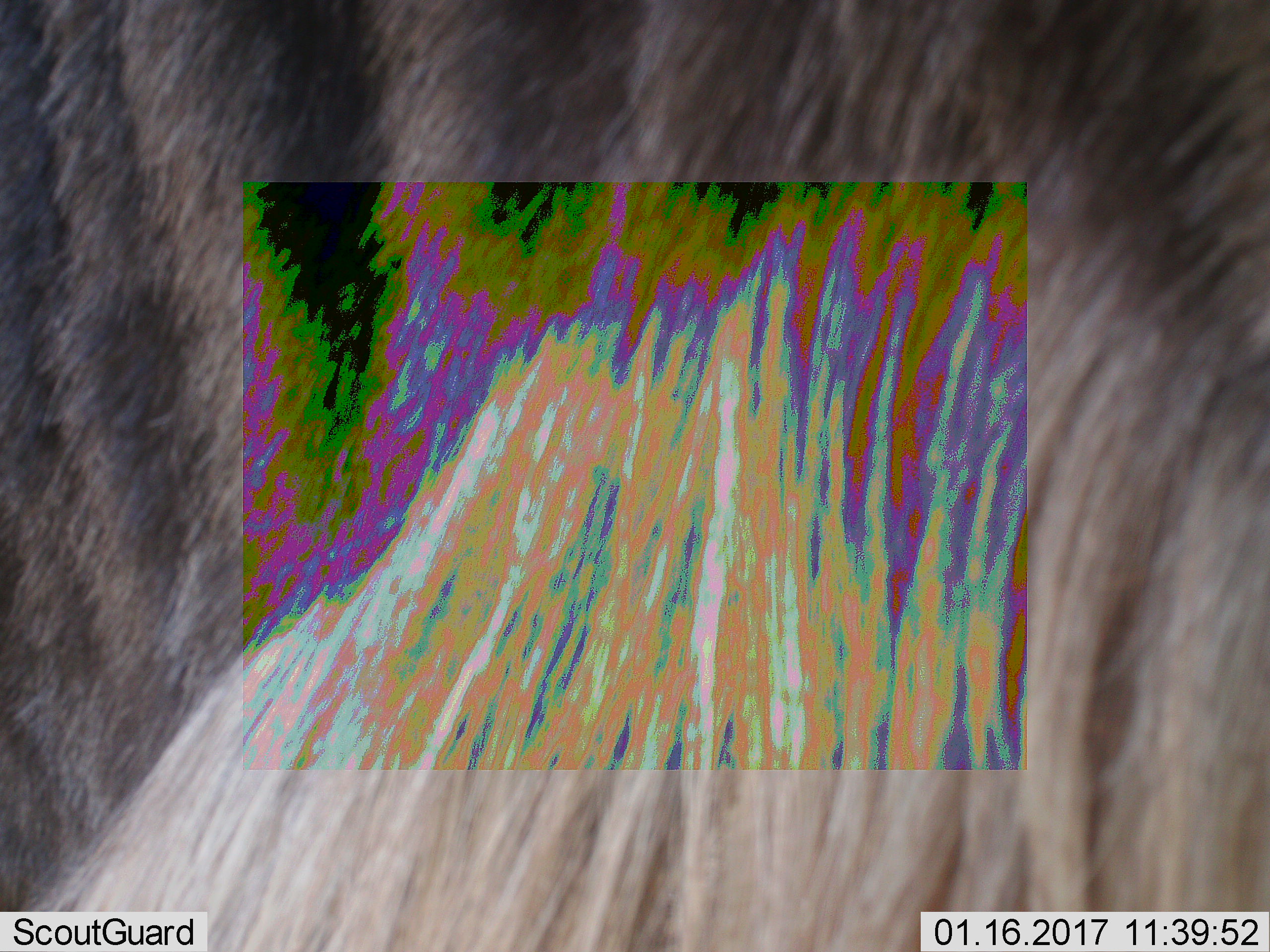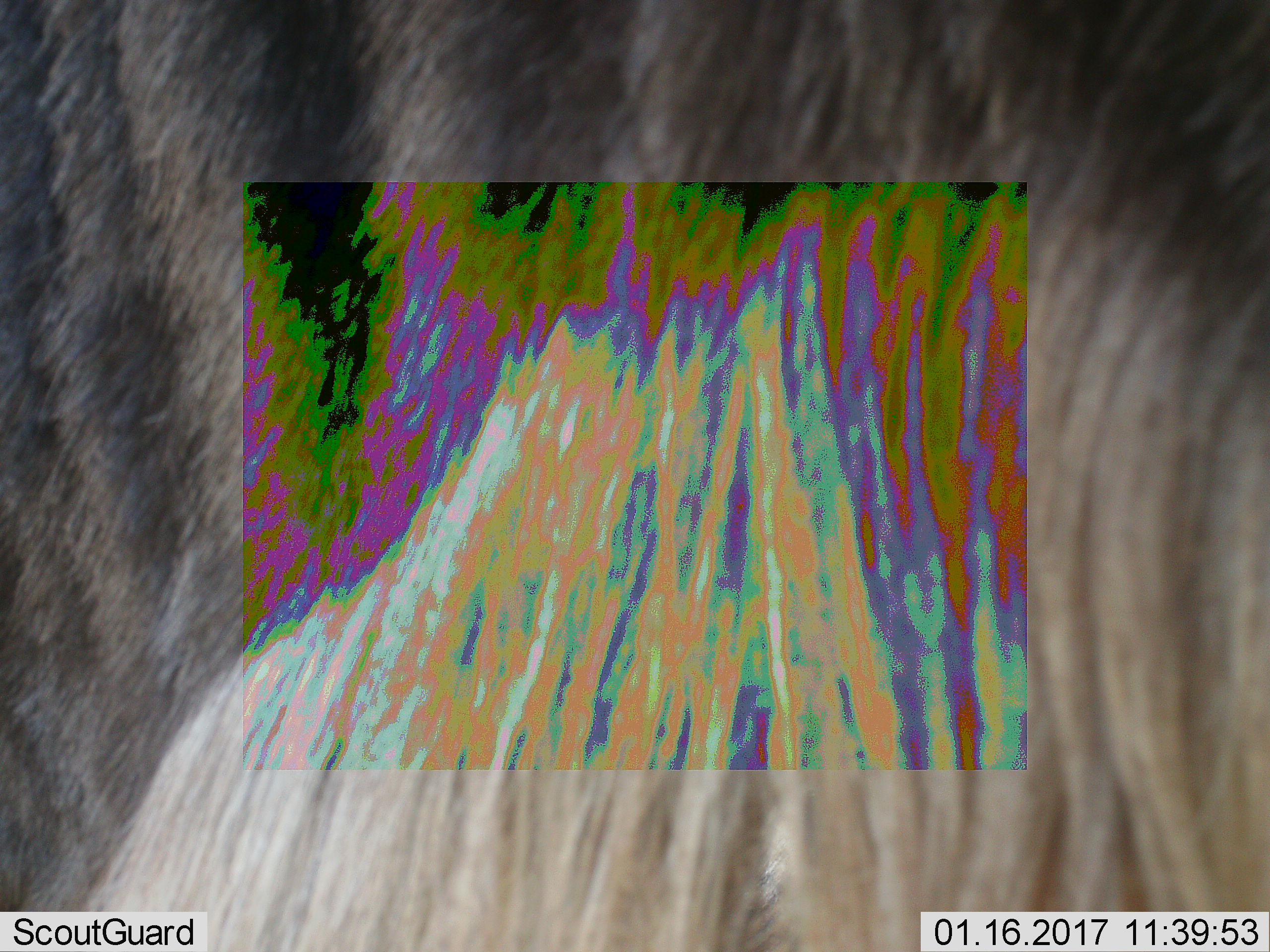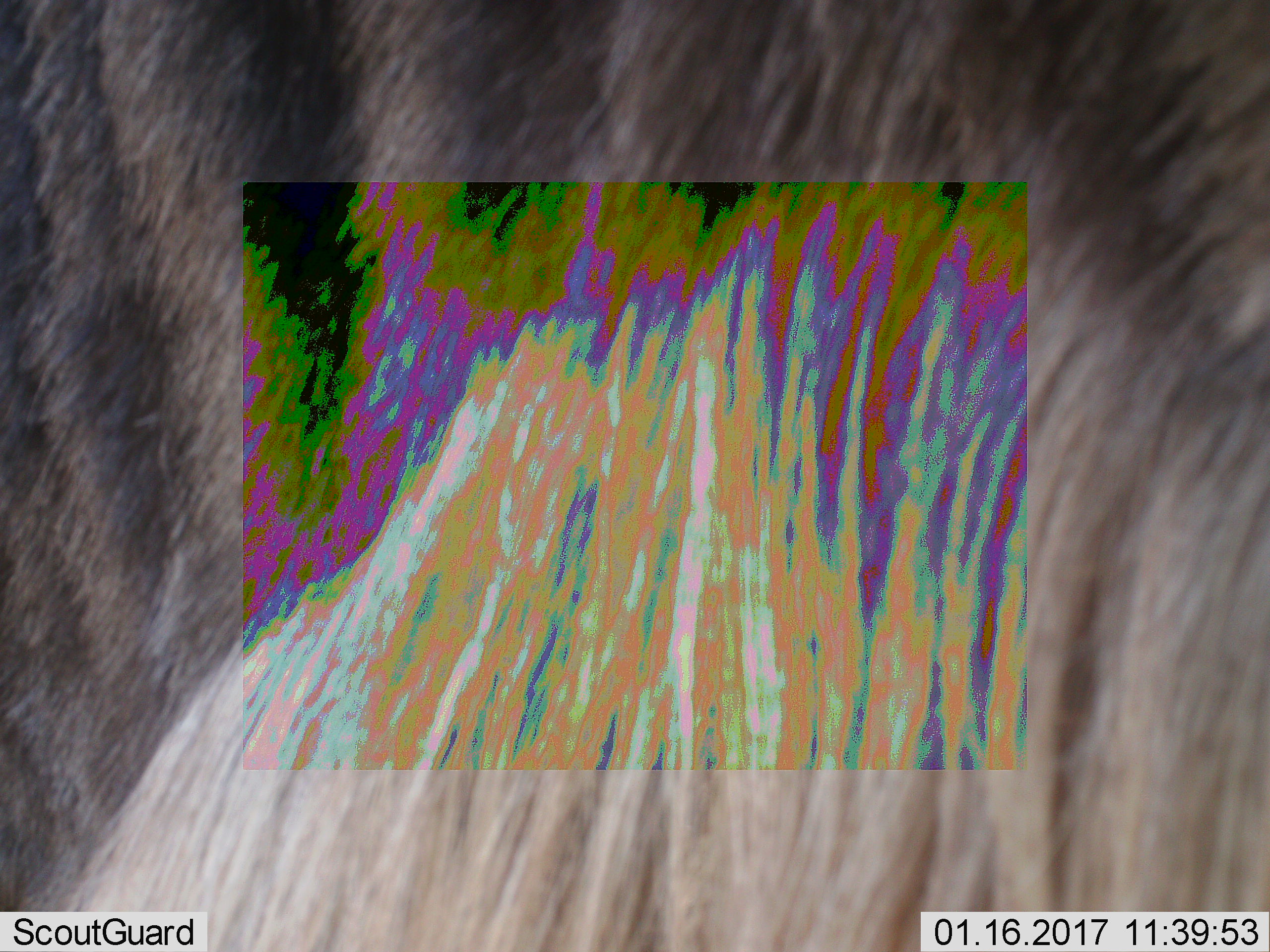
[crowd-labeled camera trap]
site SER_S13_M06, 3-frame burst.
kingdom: Animalia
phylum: Chordata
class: Mammalia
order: Artiodactyla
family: Bovidae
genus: Connochaetes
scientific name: Connochaetes taurinus taurinus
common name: blue wildebeest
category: wildebeestblue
Wildebeestblue (blue wildebeest) (Connochaetes taurinus taurinus), count 1. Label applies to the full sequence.